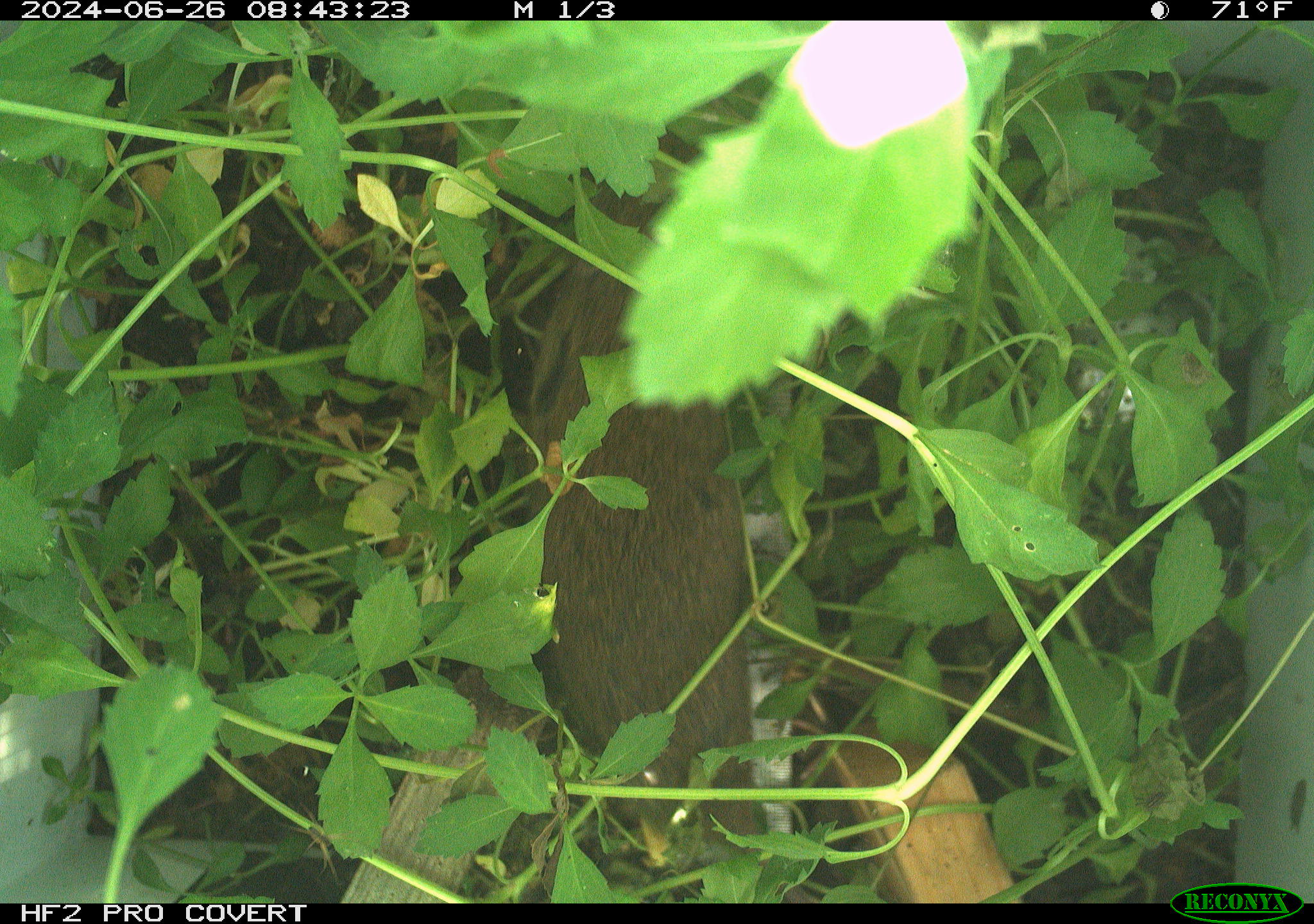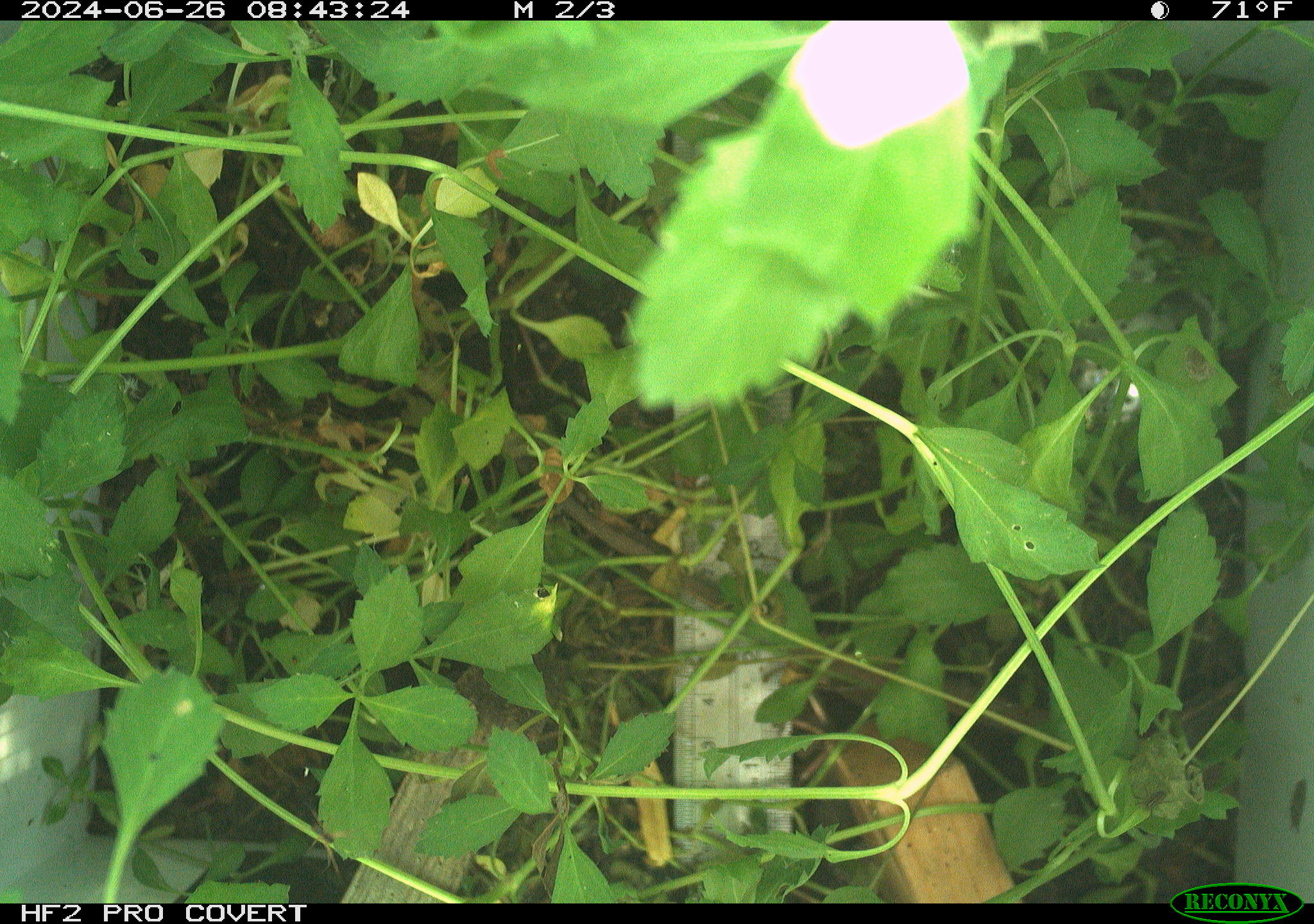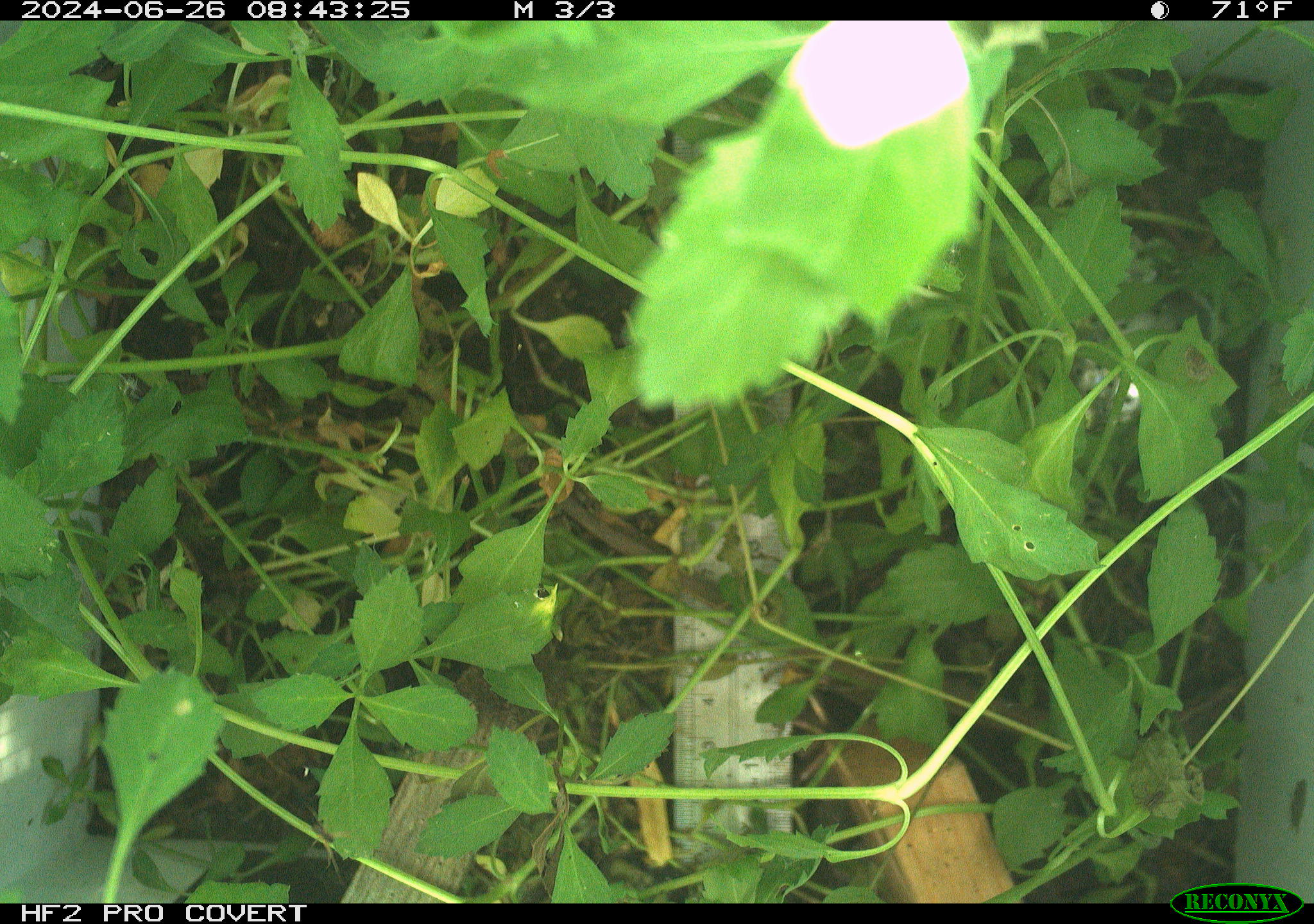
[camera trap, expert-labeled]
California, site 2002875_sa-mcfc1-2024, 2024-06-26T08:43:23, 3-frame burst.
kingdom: Animalia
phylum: Chordata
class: Mammalia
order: Rodentia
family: Cricetidae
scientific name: Arvicolinae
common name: voles, lemmings, and muskrats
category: arvicolinae subfamily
Arvicolinae subfamily (voles, lemmings, and muskrats) (Arvicolinae).